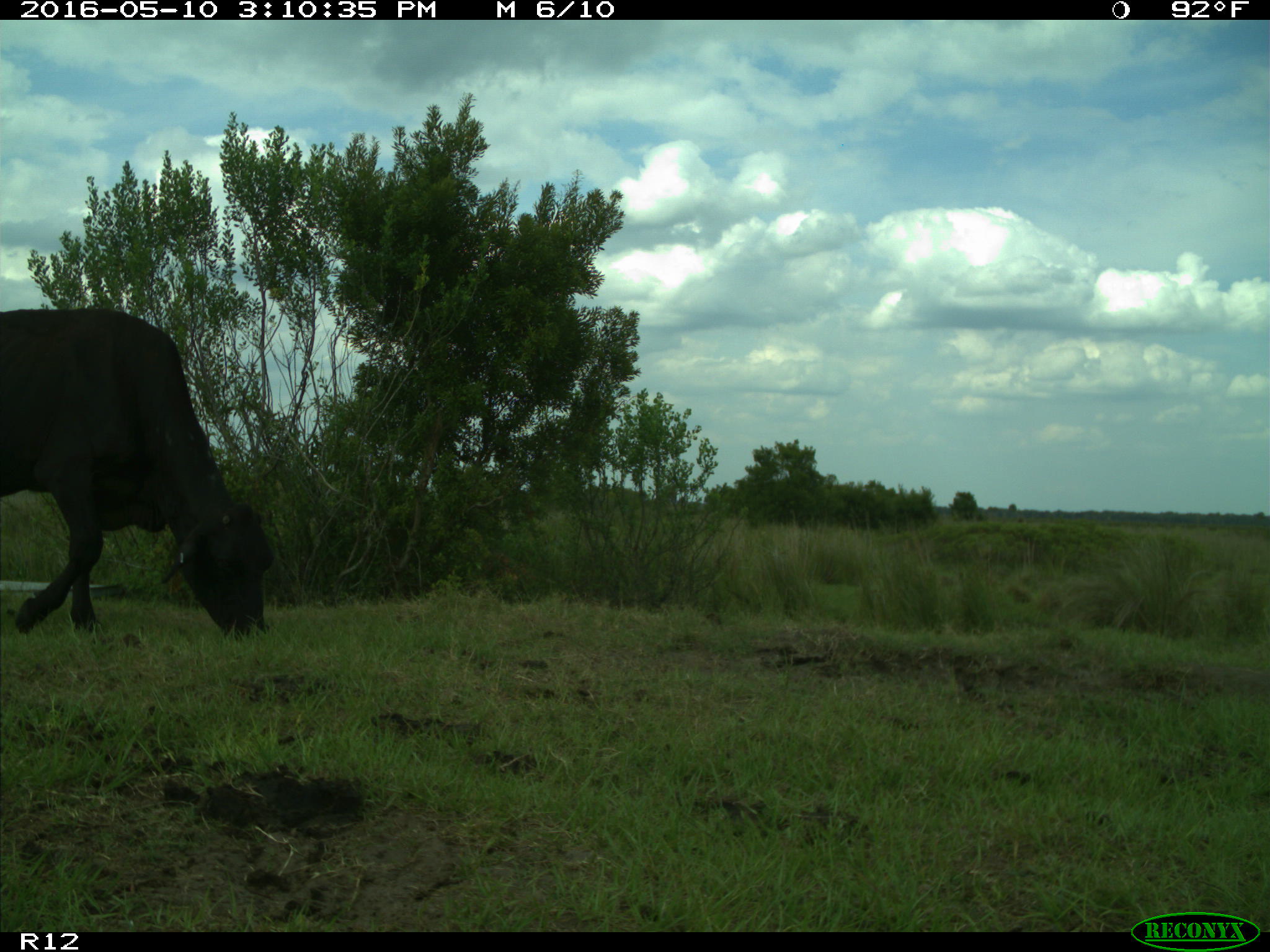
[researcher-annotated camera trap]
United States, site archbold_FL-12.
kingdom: Animalia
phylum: Chordata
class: Mammalia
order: Artiodactyla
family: Bovidae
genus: Bos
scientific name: Bos taurus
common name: domestic cow